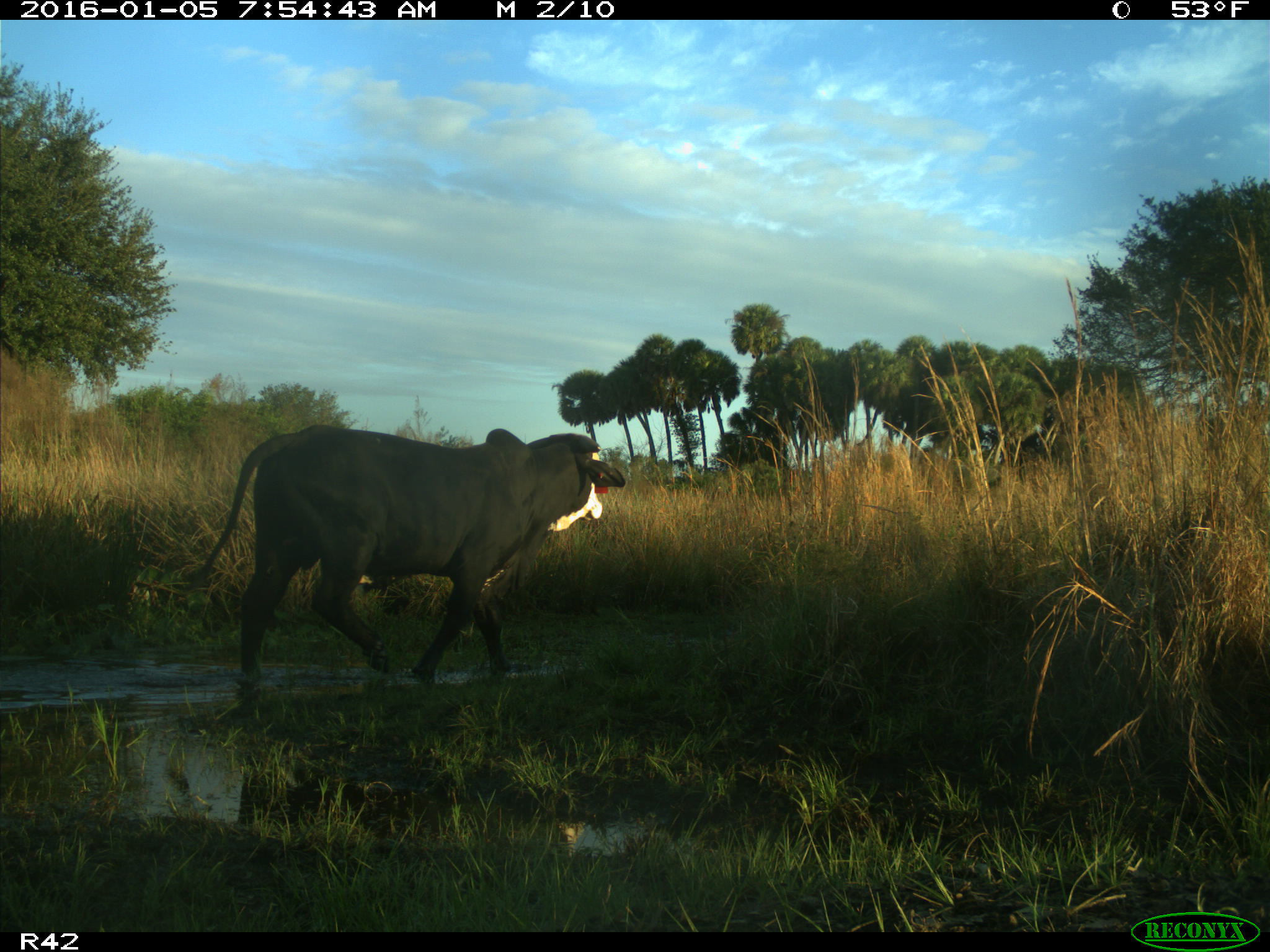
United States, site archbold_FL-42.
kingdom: Animalia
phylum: Chordata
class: Mammalia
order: Artiodactyla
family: Bovidae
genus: Bos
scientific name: Bos taurus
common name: domestic cow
Bos taurus (domestic cow).